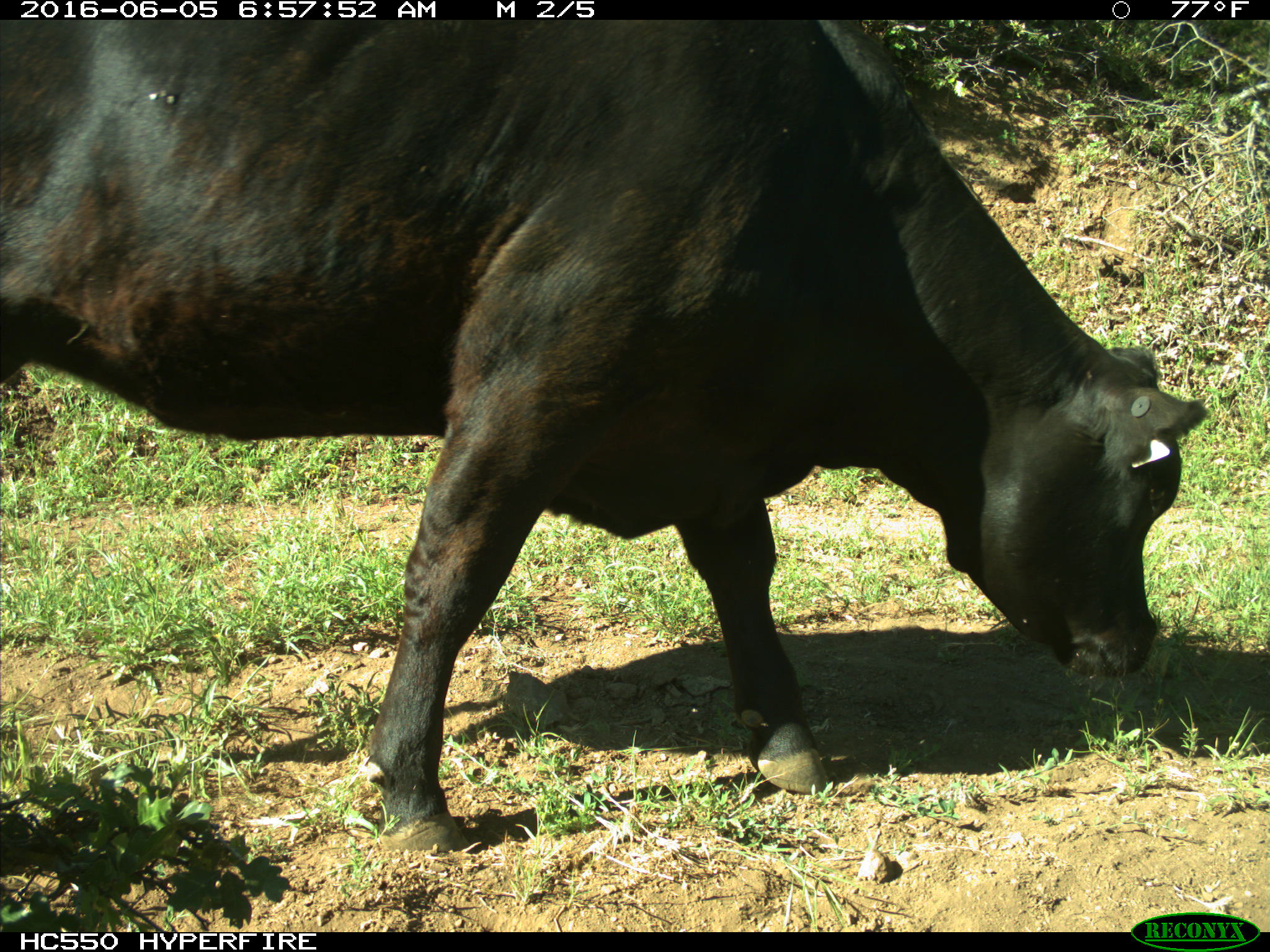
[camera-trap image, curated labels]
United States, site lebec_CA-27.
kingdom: Animalia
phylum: Chordata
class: Mammalia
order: Artiodactyla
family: Bovidae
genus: Bos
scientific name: Bos taurus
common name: domestic cow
Bos taurus (domestic cow).